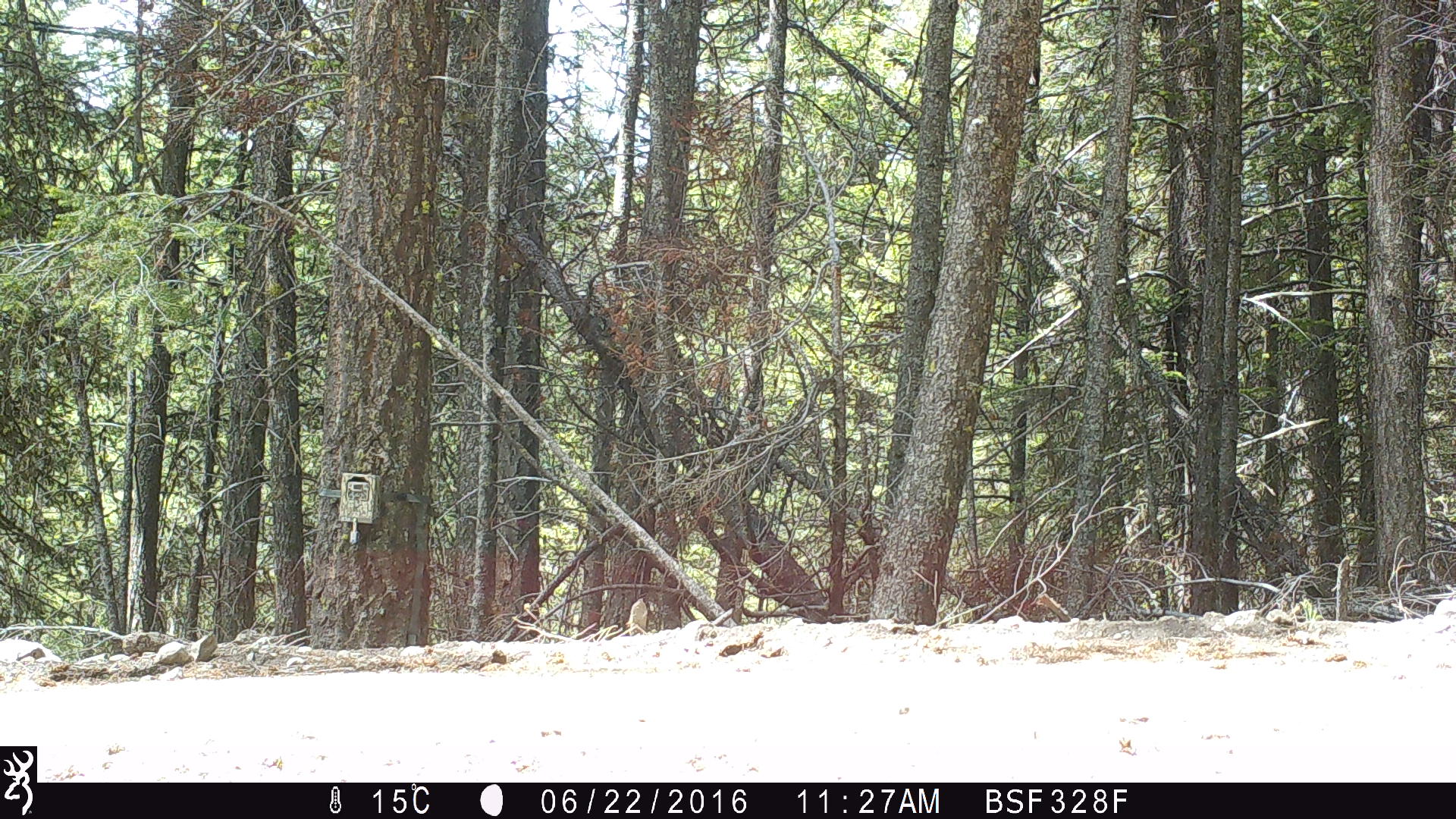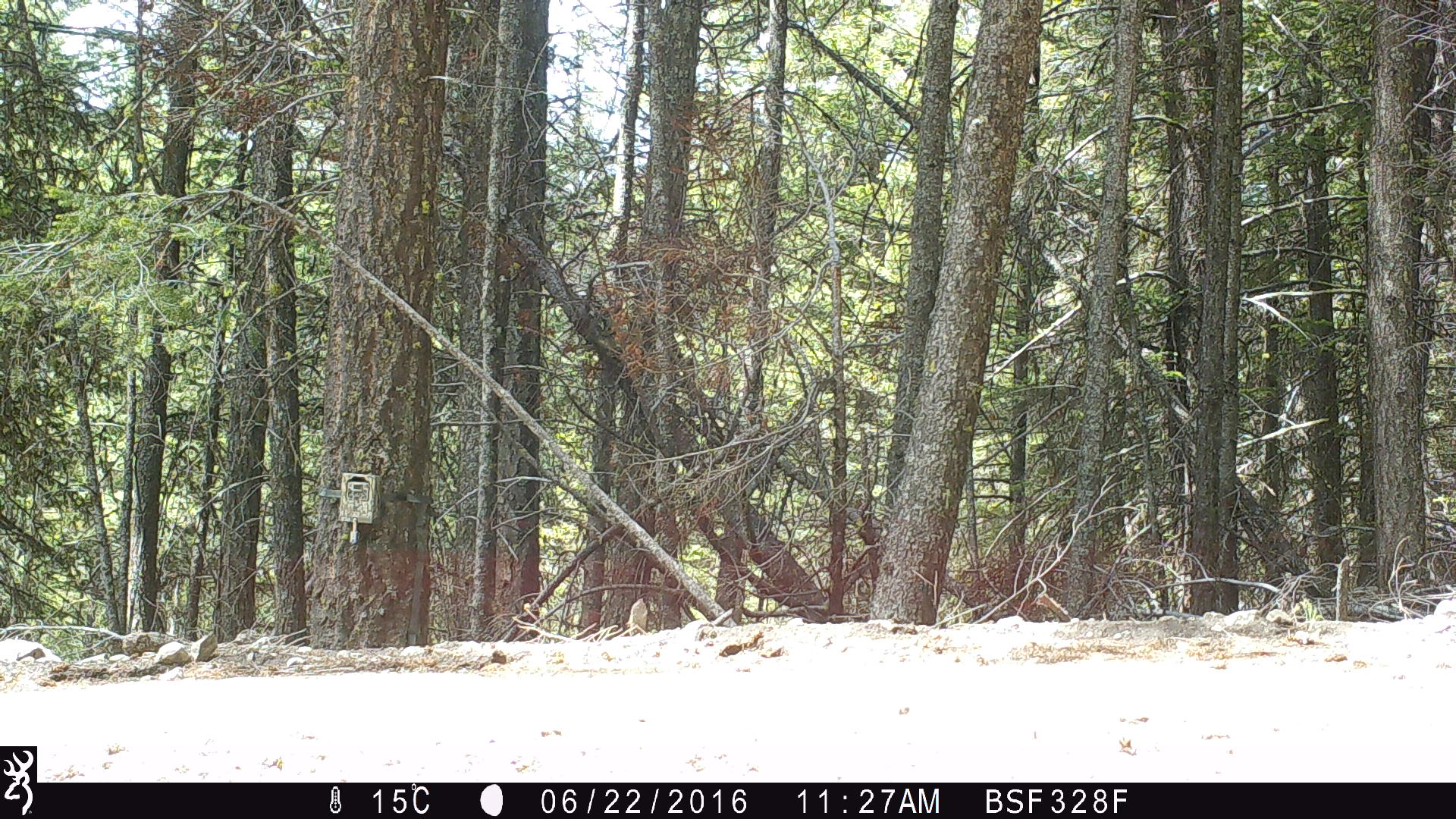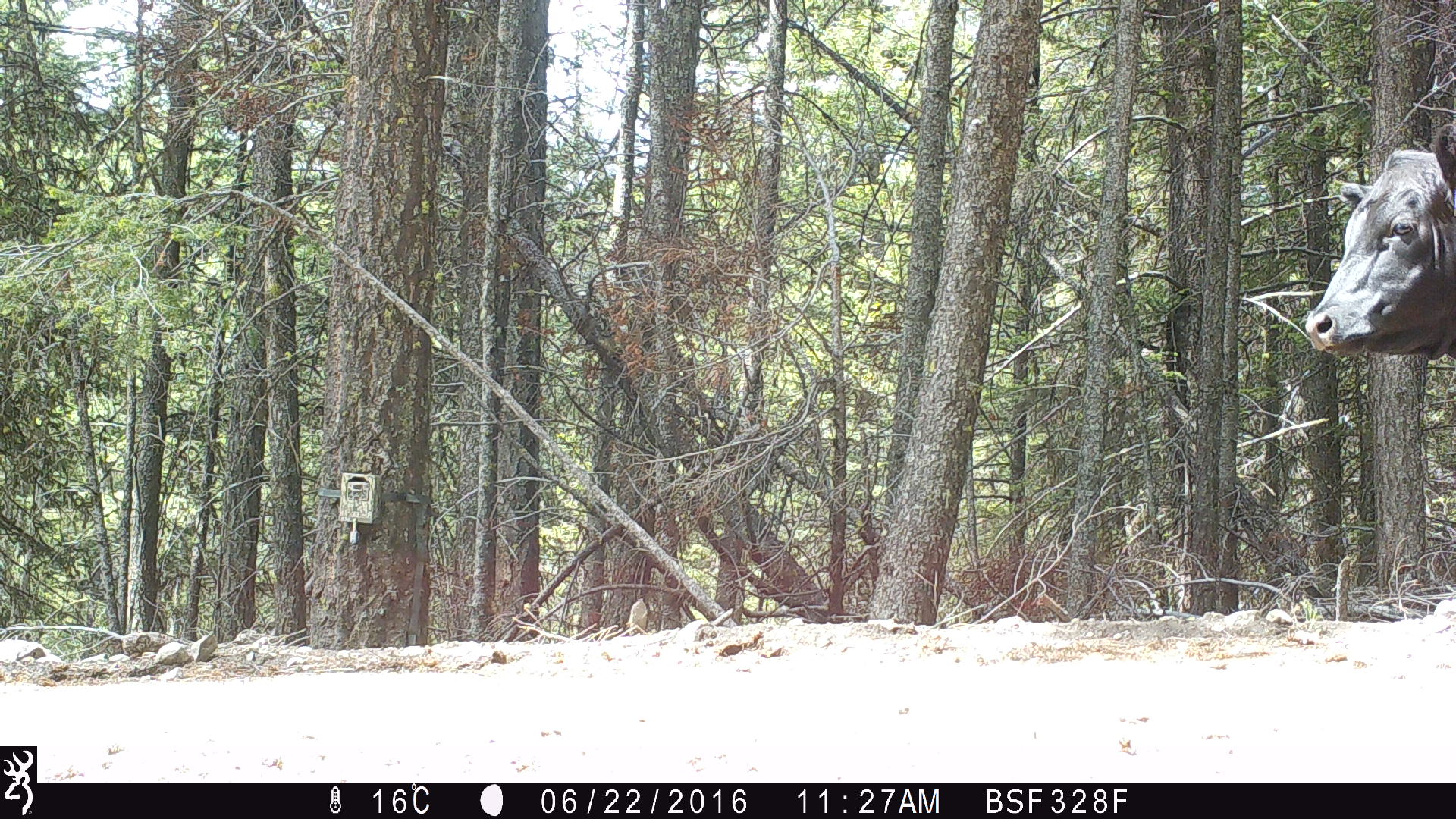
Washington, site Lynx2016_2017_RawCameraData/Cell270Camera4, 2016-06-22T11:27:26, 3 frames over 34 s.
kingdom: Animalia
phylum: Chordata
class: Mammalia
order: Artiodactyla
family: Bovidae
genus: Bos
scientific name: Bos taurus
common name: domestic cattle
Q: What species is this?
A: Domestic cattle (Bos taurus).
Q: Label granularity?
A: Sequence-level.